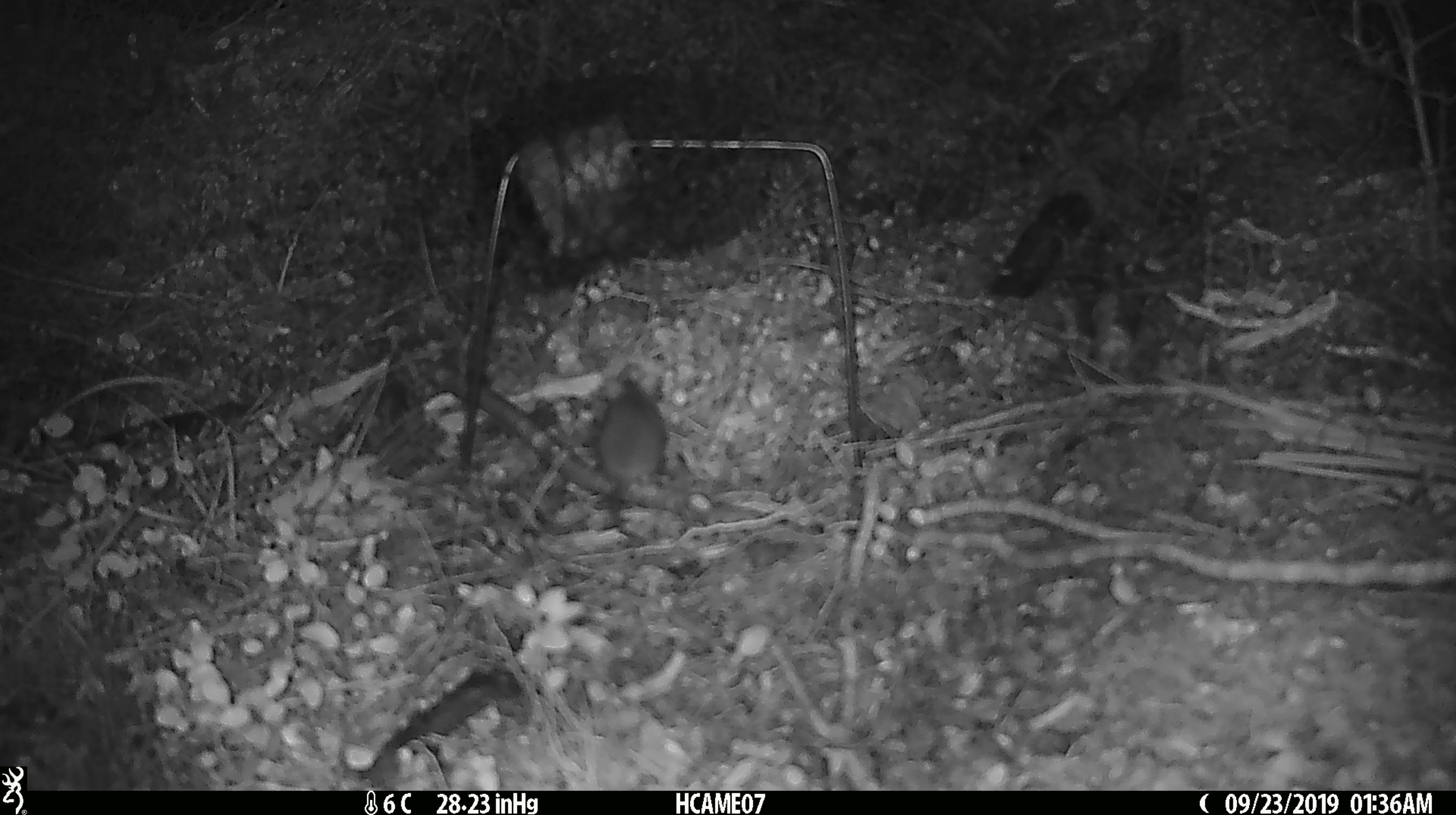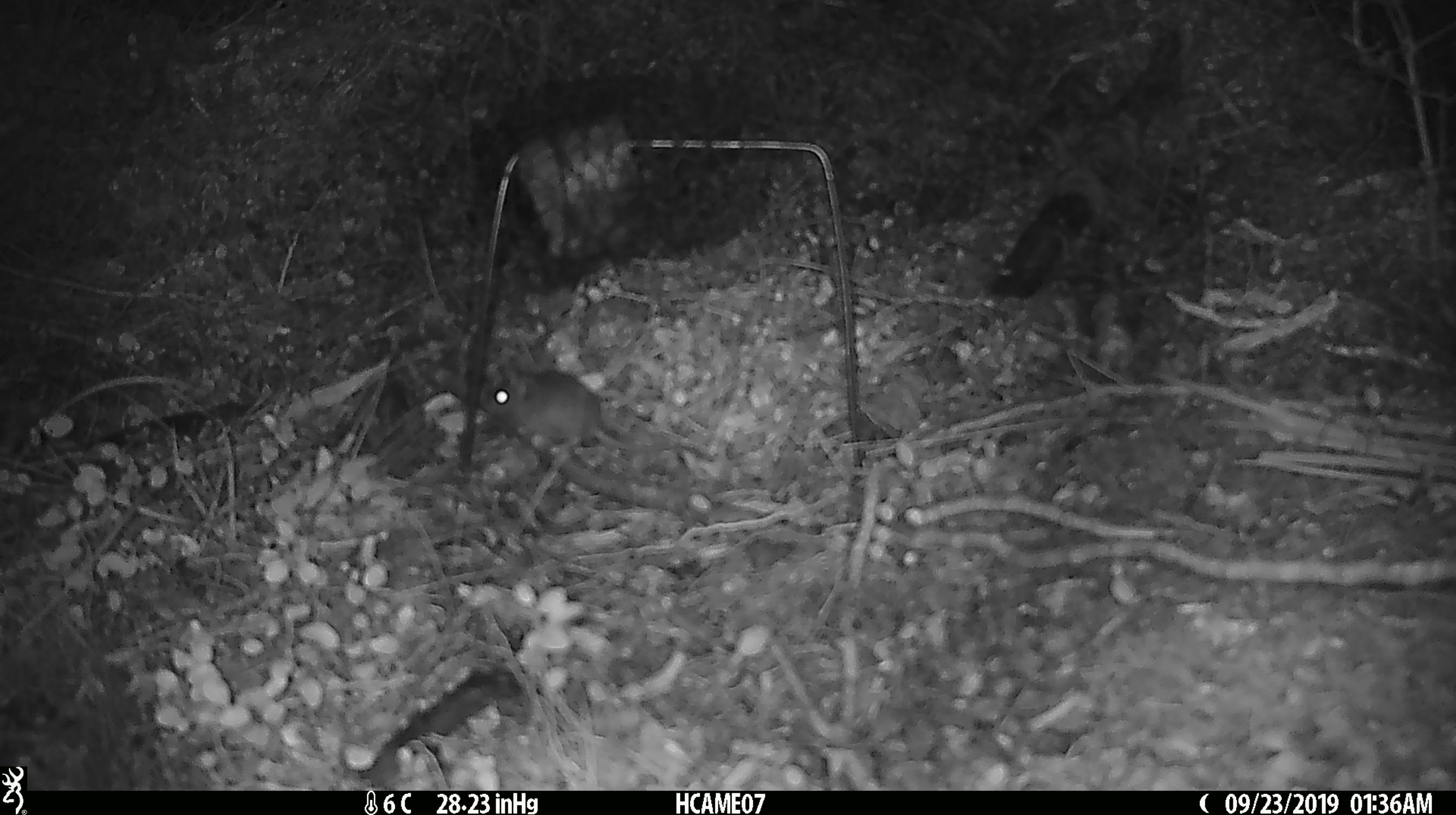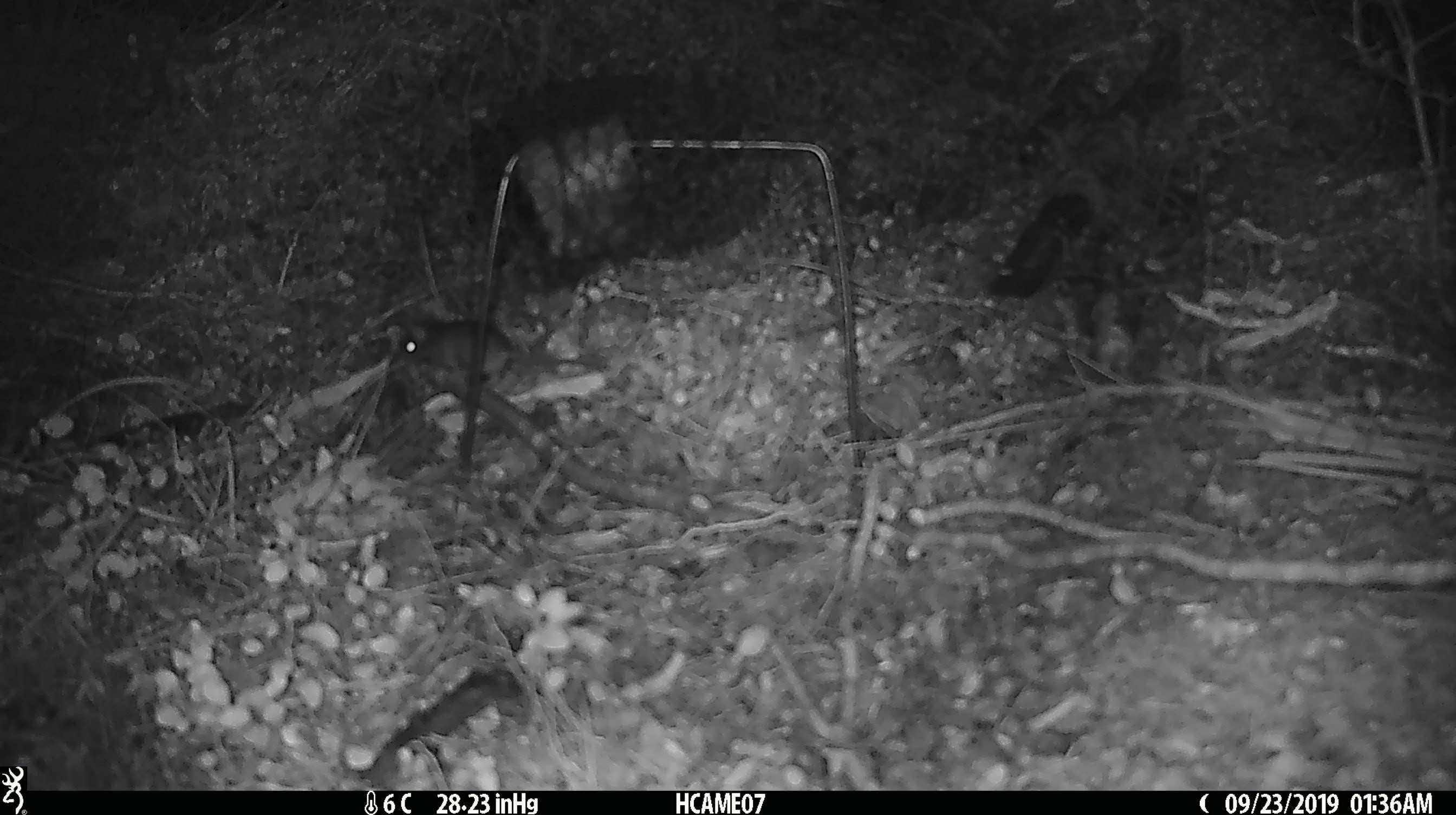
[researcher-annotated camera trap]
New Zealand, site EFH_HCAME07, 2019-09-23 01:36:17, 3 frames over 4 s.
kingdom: Animalia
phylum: Chordata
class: Mammalia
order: Rodentia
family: Muridae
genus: Mus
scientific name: Mus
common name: mouse